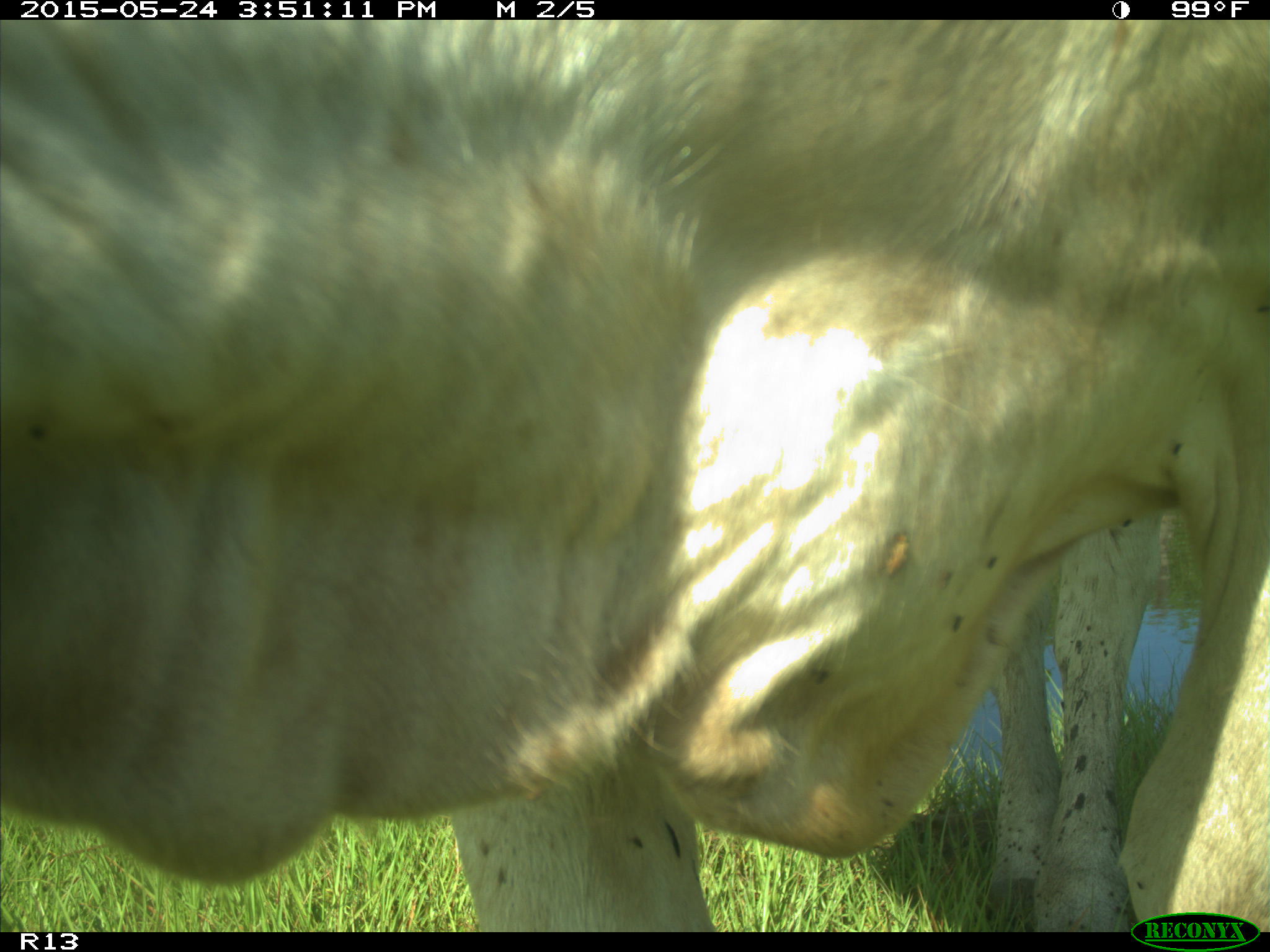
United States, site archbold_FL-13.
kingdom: Animalia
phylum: Chordata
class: Mammalia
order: Artiodactyla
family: Bovidae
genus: Bos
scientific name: Bos taurus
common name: domestic cow